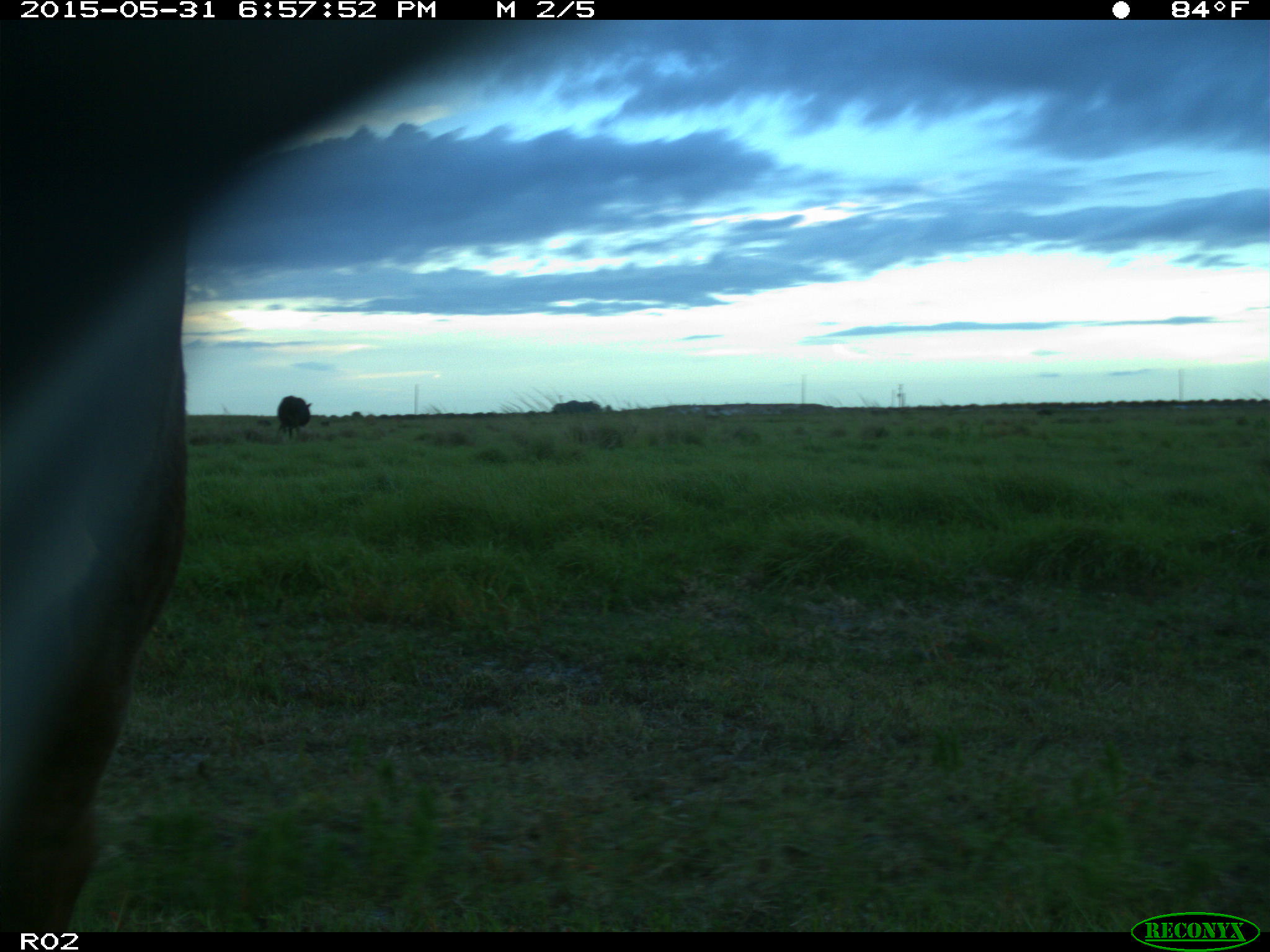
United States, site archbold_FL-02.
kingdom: Animalia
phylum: Chordata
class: Mammalia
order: Artiodactyla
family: Bovidae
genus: Bos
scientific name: Bos taurus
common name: domestic cow